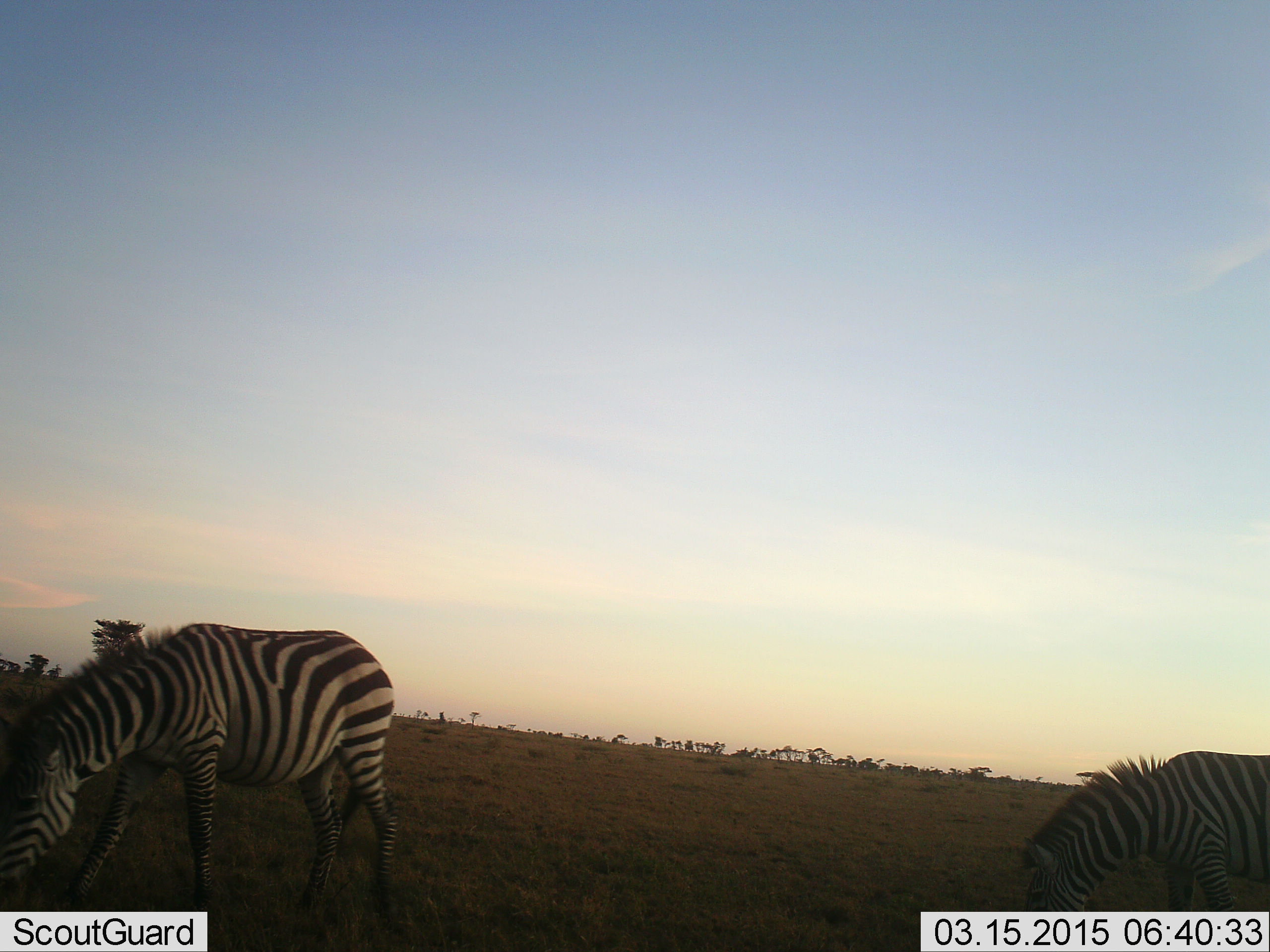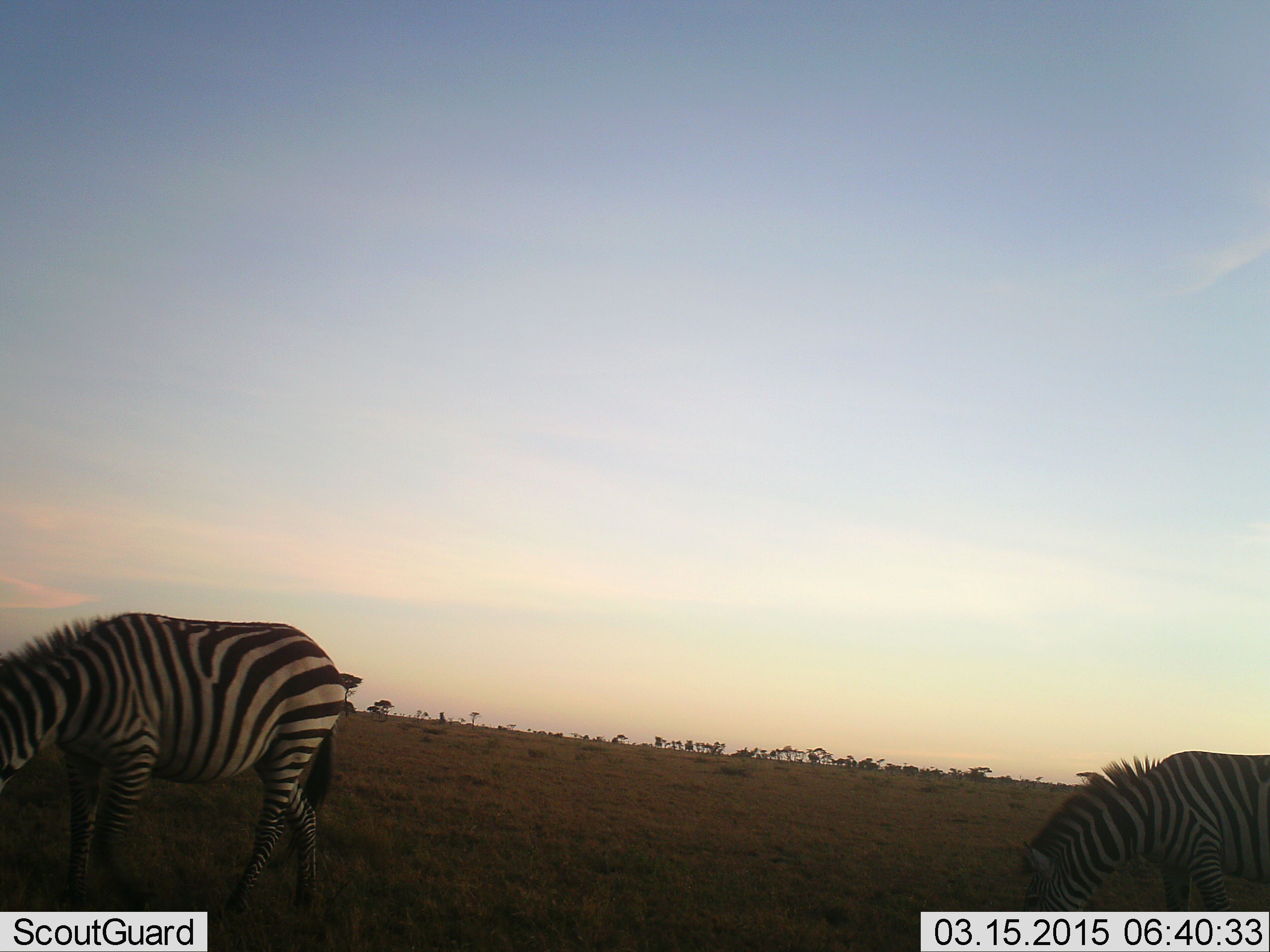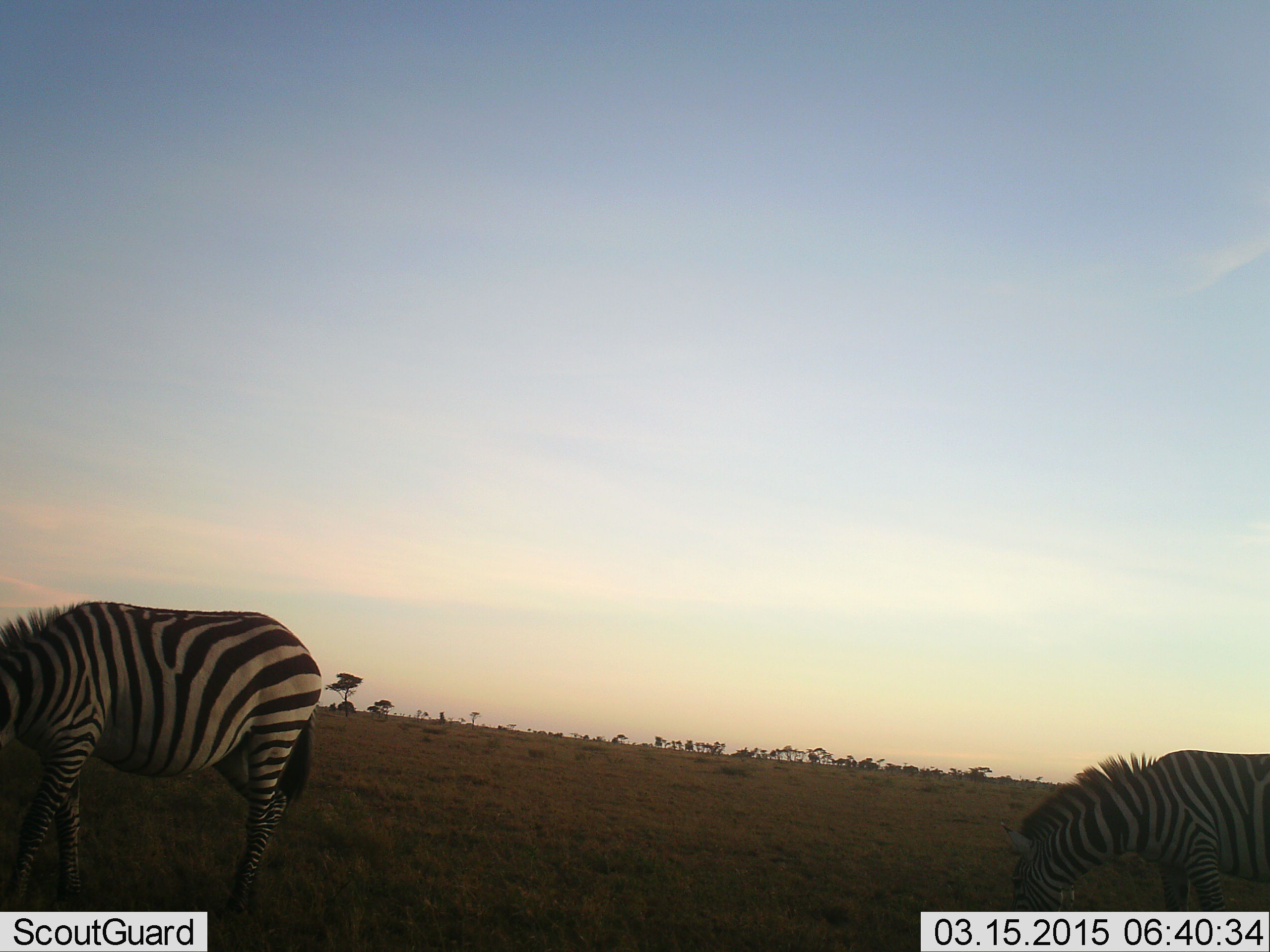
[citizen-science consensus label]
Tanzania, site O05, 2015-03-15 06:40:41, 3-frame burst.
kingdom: Animalia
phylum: Chordata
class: Mammalia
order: Perissodactyla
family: Equidae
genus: Equus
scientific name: Equus quagga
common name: plains zebra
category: zebra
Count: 2.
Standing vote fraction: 30%.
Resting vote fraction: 0%.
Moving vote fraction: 40%.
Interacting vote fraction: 0%.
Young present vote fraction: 0%.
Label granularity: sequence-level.